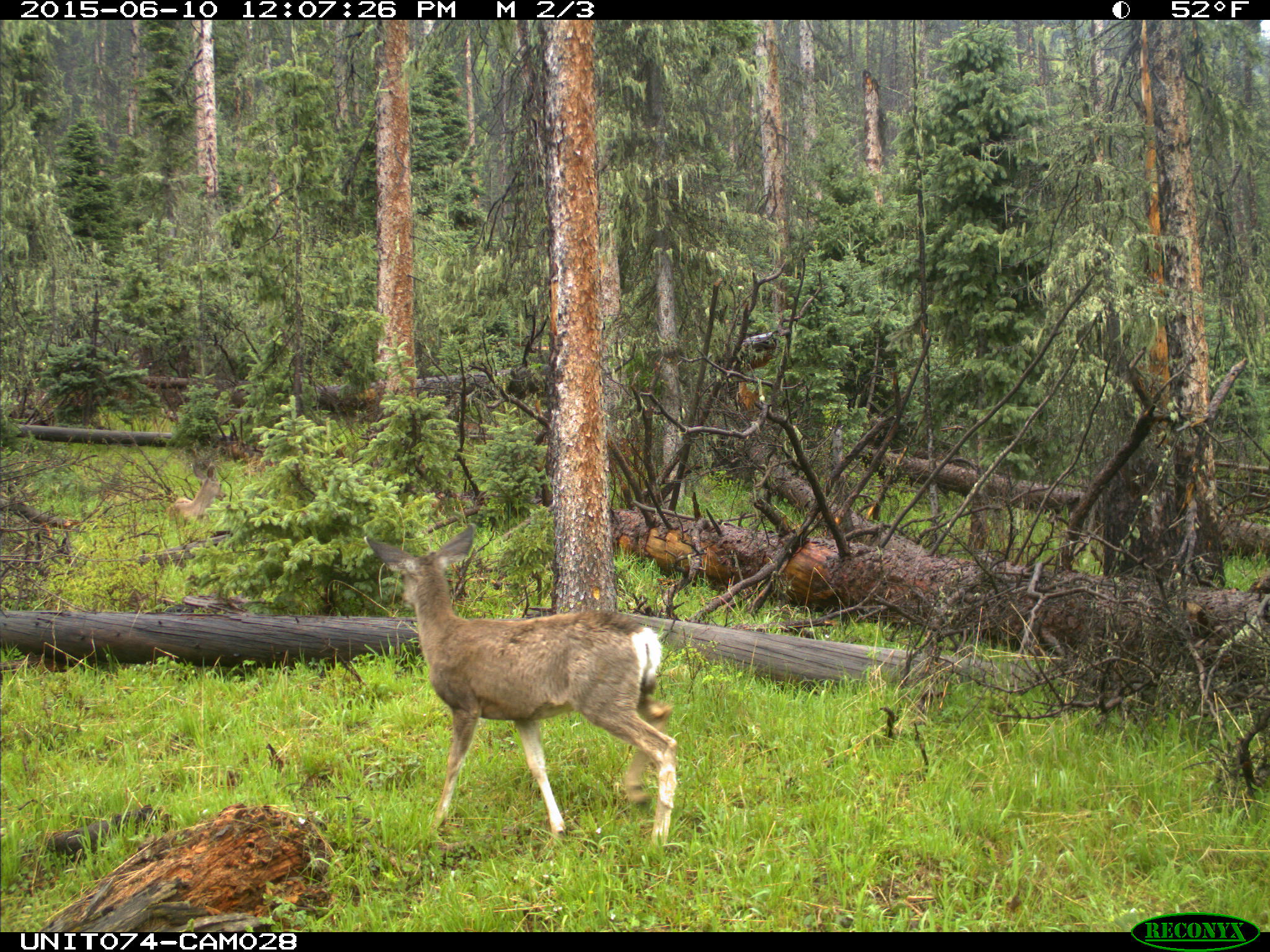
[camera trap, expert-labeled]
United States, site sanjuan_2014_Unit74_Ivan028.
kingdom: Animalia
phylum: Chordata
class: Mammalia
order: Artiodactyla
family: Cervidae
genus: Odocoileus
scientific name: Odocoileus hemionus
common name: mule deer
Odocoileus hemionus (mule deer).